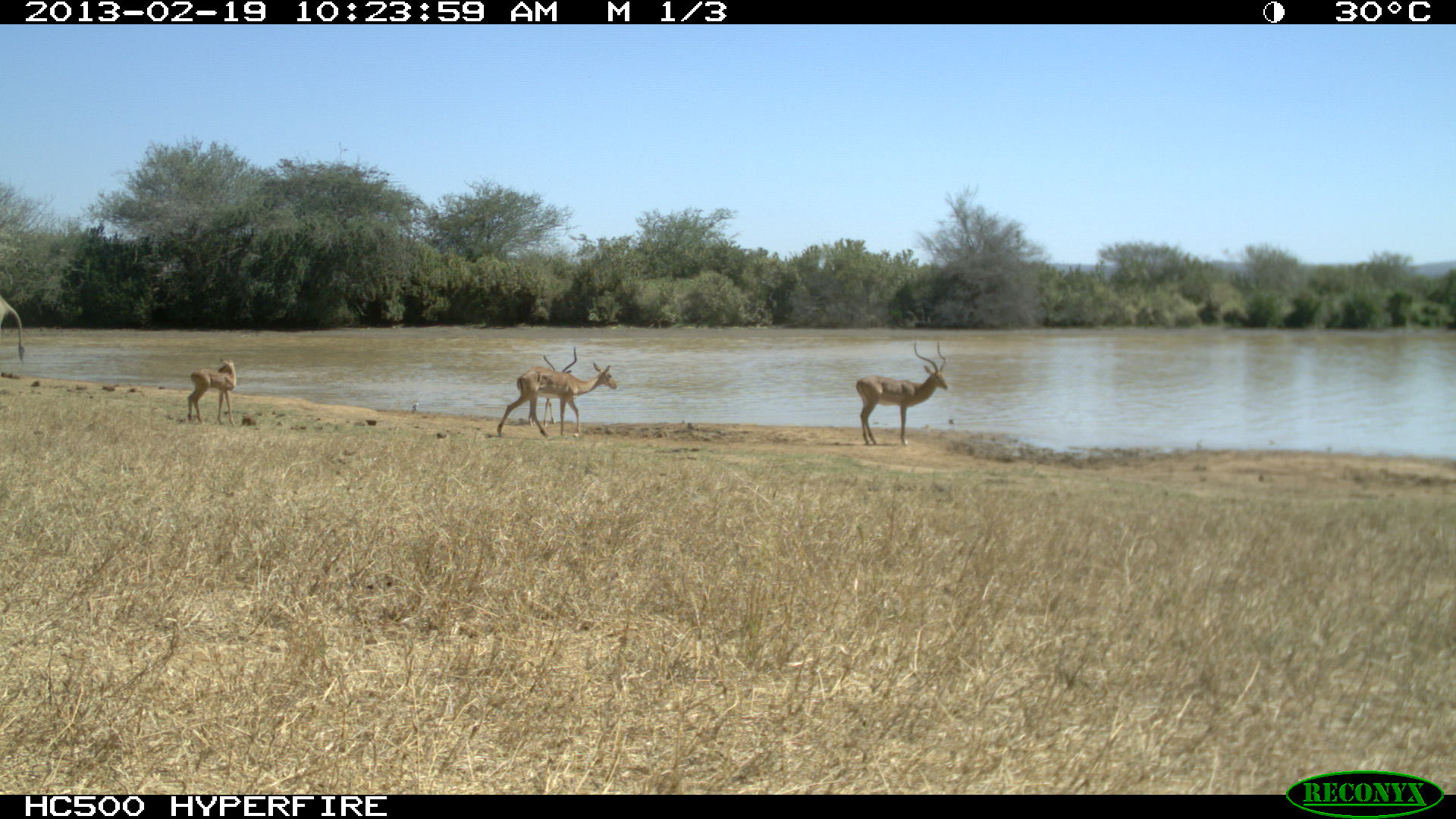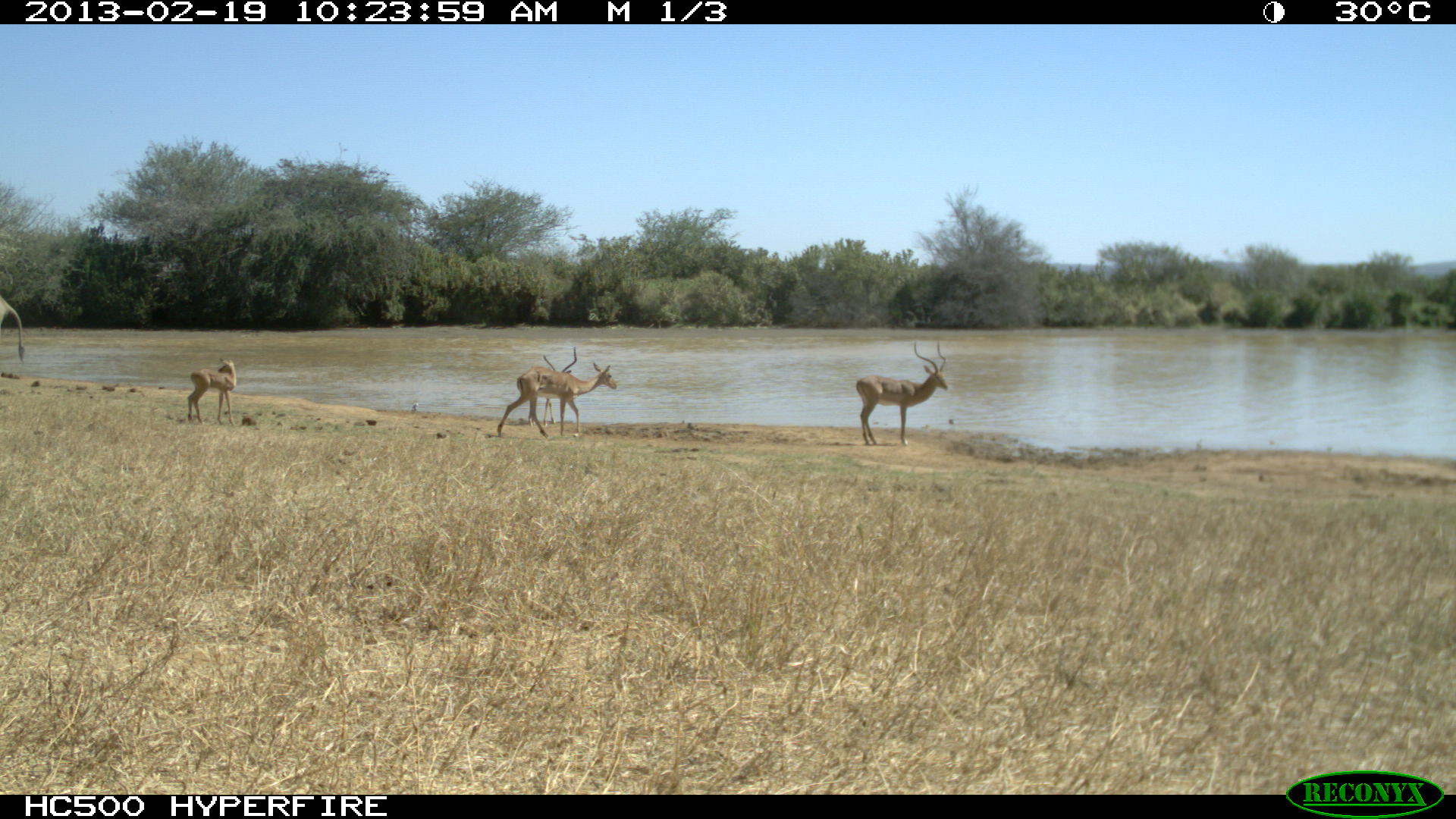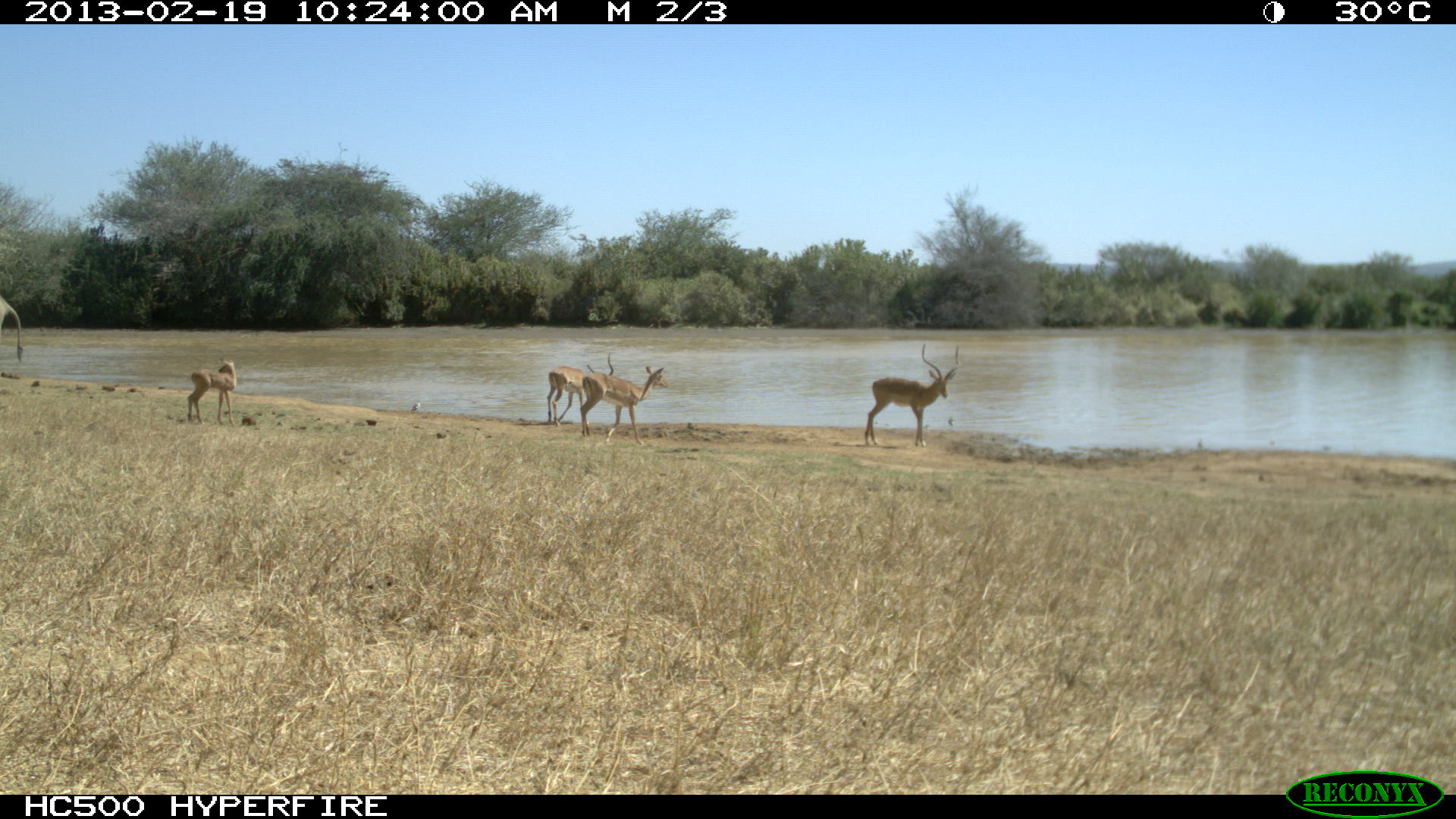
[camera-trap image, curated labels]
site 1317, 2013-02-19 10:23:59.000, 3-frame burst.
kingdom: Animalia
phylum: Chordata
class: Mammalia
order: Proboscidea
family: Elephantidae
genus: Loxodonta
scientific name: Loxodonta africana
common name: african bush elephant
Loxodonta africana (african bush elephant), count 1.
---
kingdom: Animalia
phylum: Chordata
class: Mammalia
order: Artiodactyla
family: Bovidae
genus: Aepyceros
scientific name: Aepyceros melampus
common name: impala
Aepyceros melampus (impala), count 4.